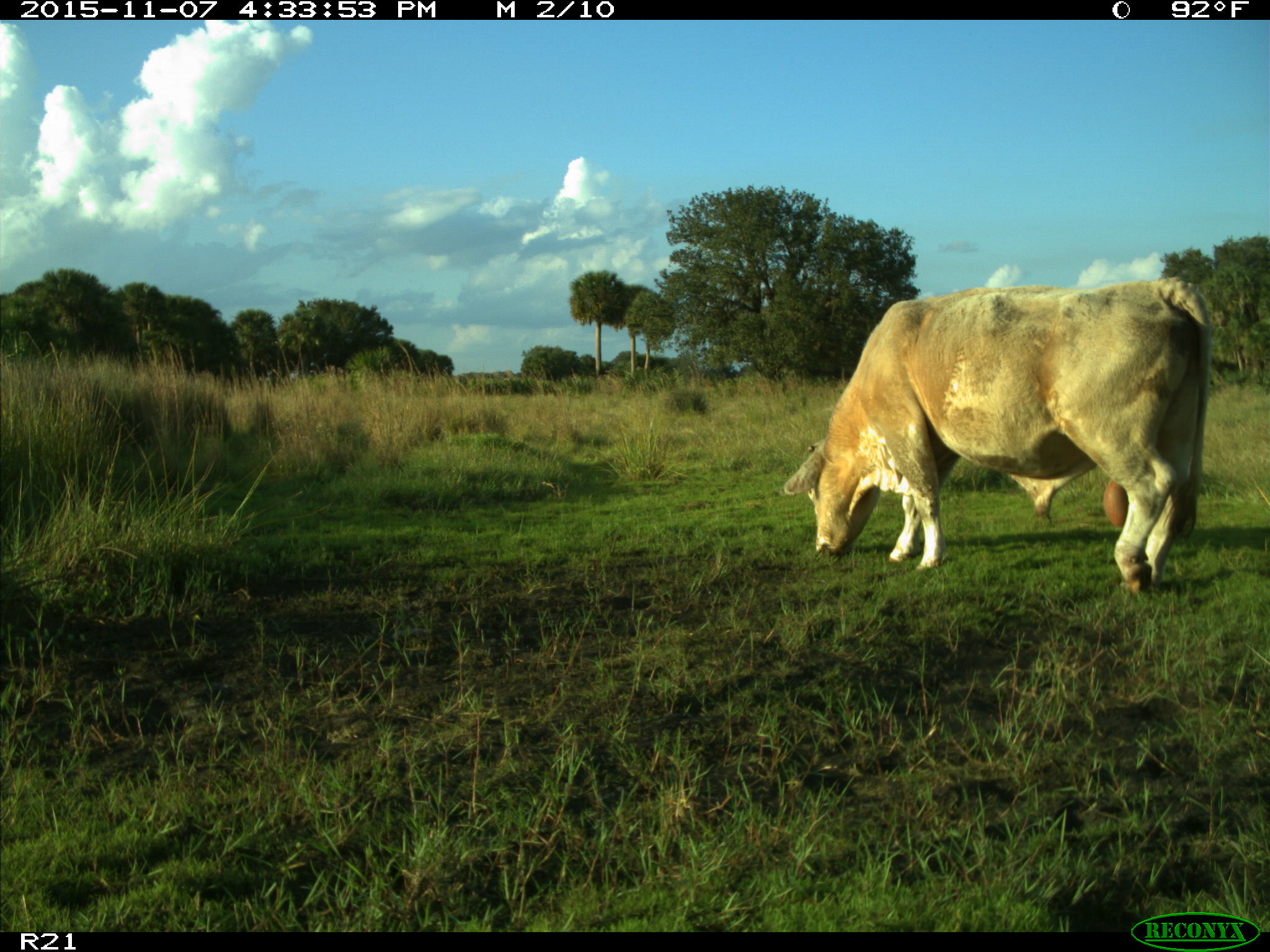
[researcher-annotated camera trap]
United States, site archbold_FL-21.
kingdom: Animalia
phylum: Chordata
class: Mammalia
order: Artiodactyla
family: Bovidae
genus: Bos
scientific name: Bos taurus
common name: domestic cow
Bos taurus (domestic cow).